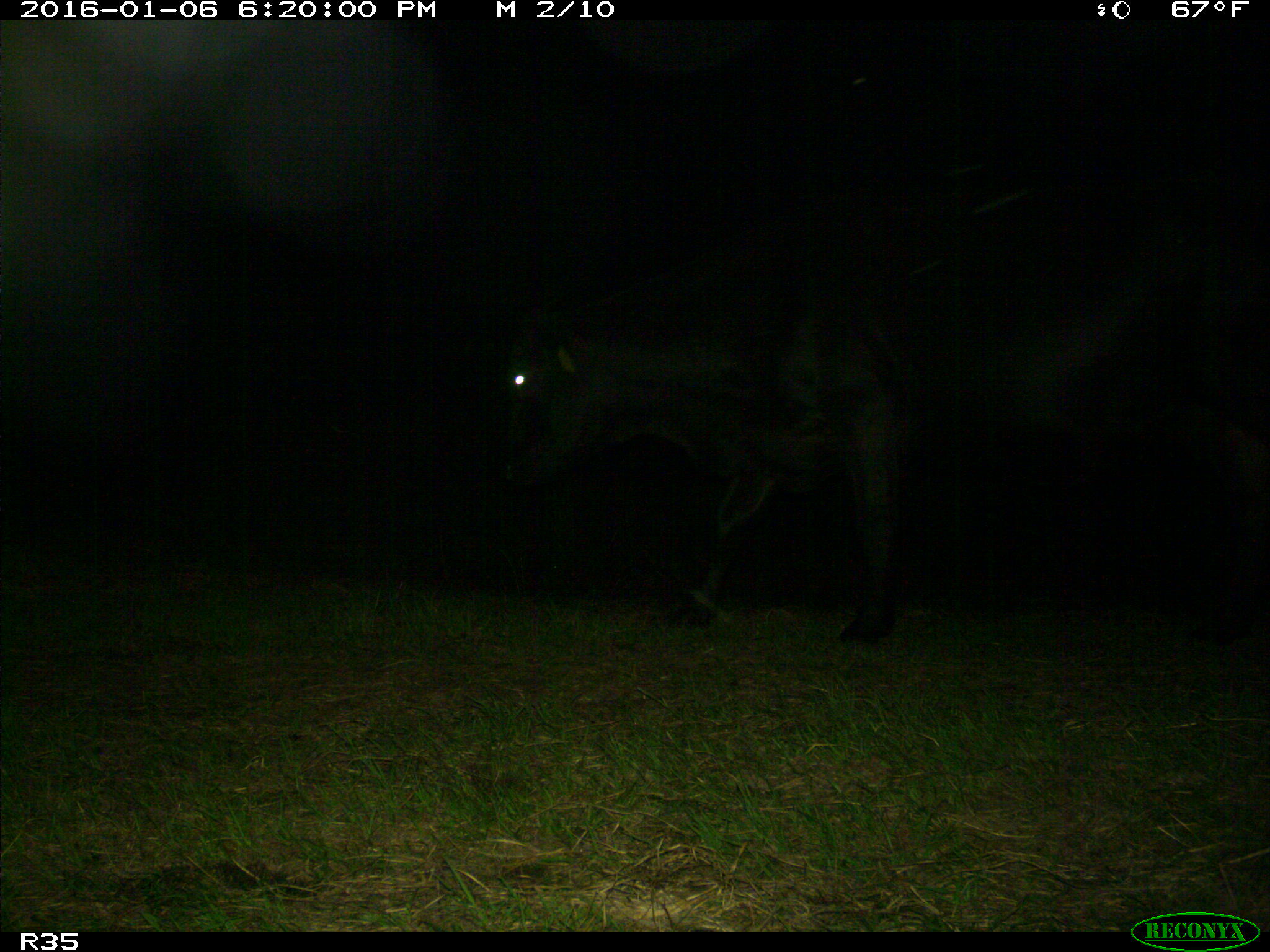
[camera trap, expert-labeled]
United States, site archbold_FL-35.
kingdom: Animalia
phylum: Chordata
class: Mammalia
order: Artiodactyla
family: Bovidae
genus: Bos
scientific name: Bos taurus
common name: domestic cow